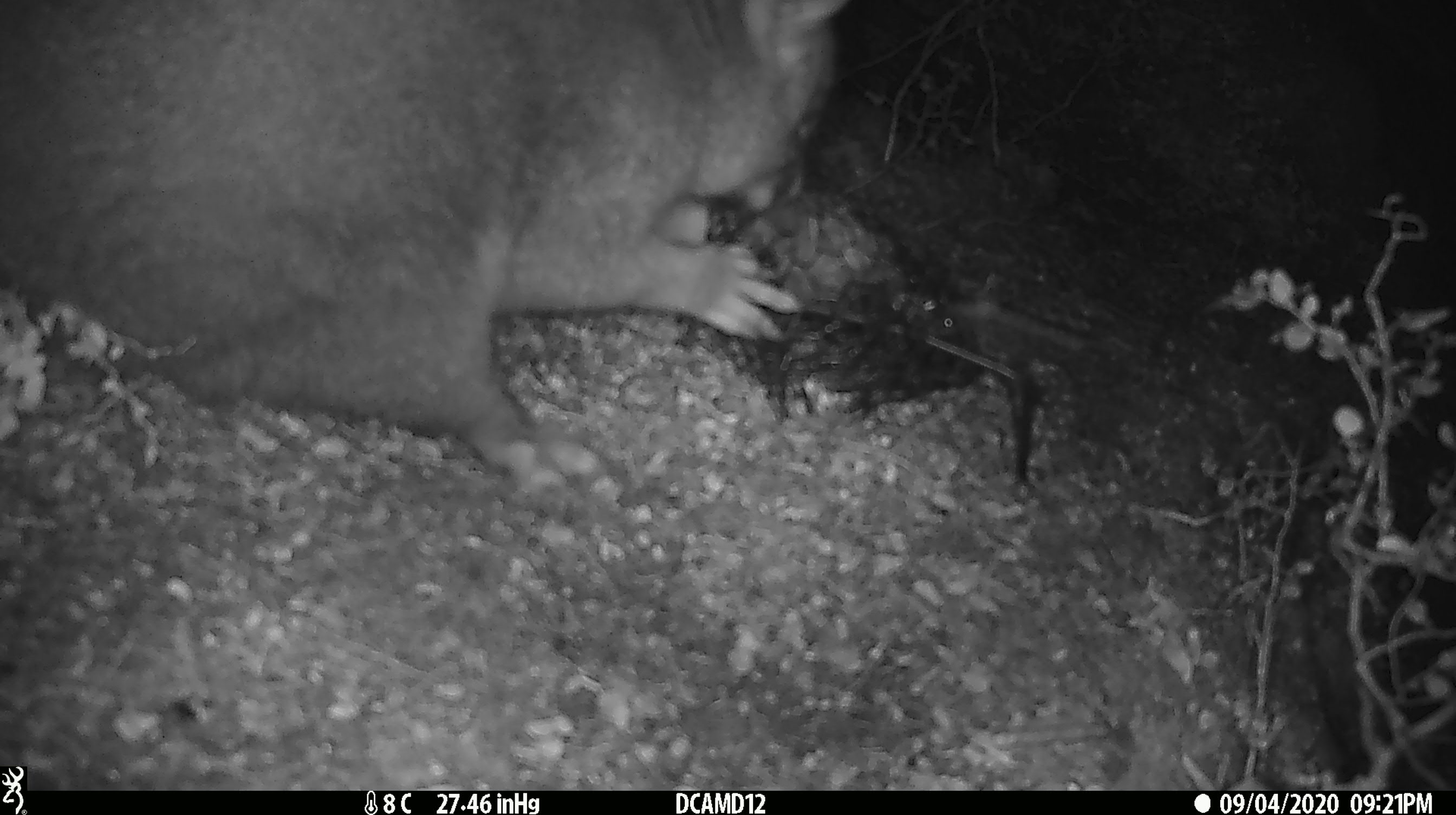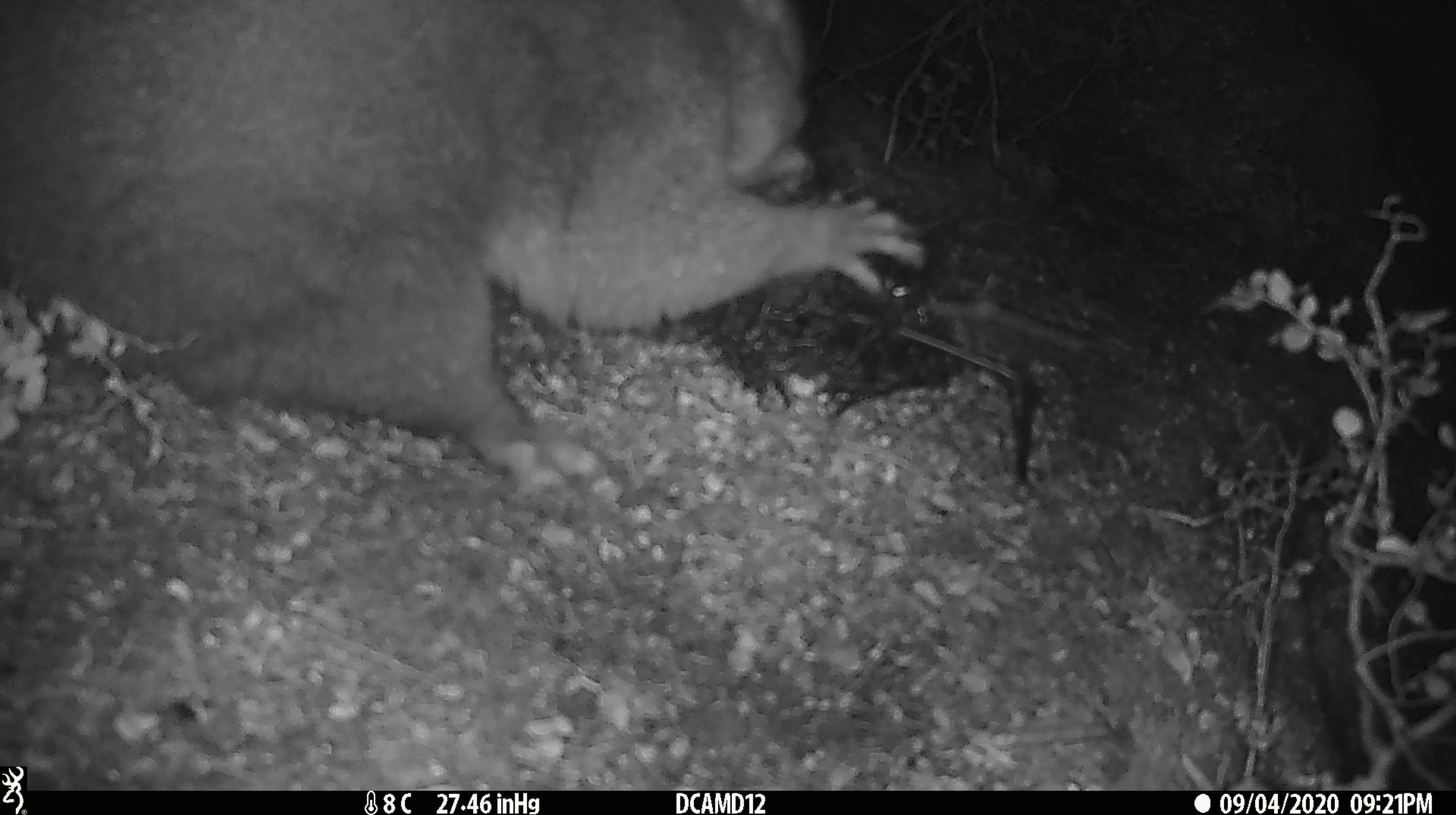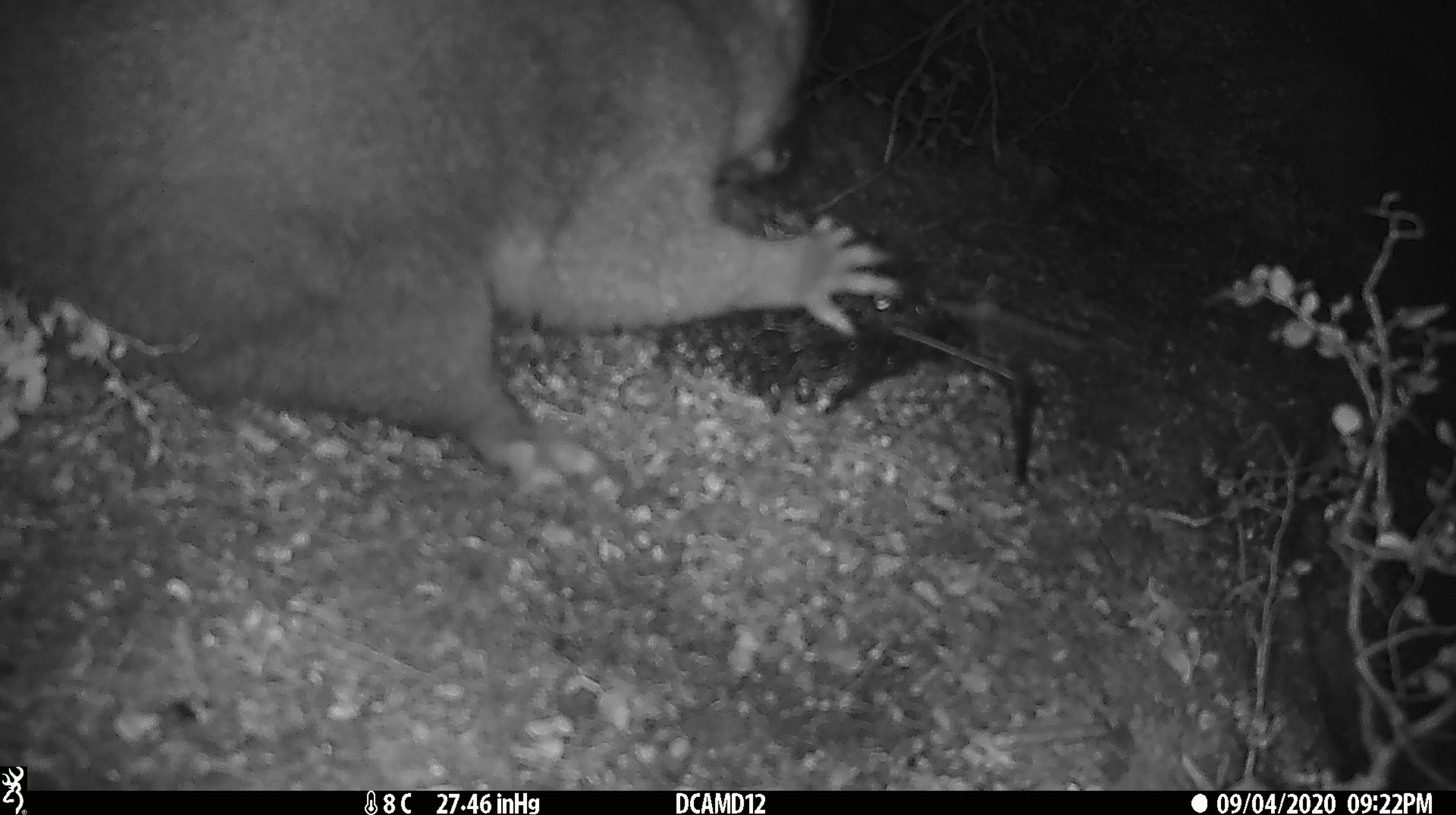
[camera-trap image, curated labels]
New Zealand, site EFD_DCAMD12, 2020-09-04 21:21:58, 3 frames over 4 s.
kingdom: Animalia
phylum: Chordata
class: Mammalia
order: Diprotodontia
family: Phalangeridae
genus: Trichosurus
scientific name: Trichosurus vulpecula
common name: common brushtail possum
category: possum